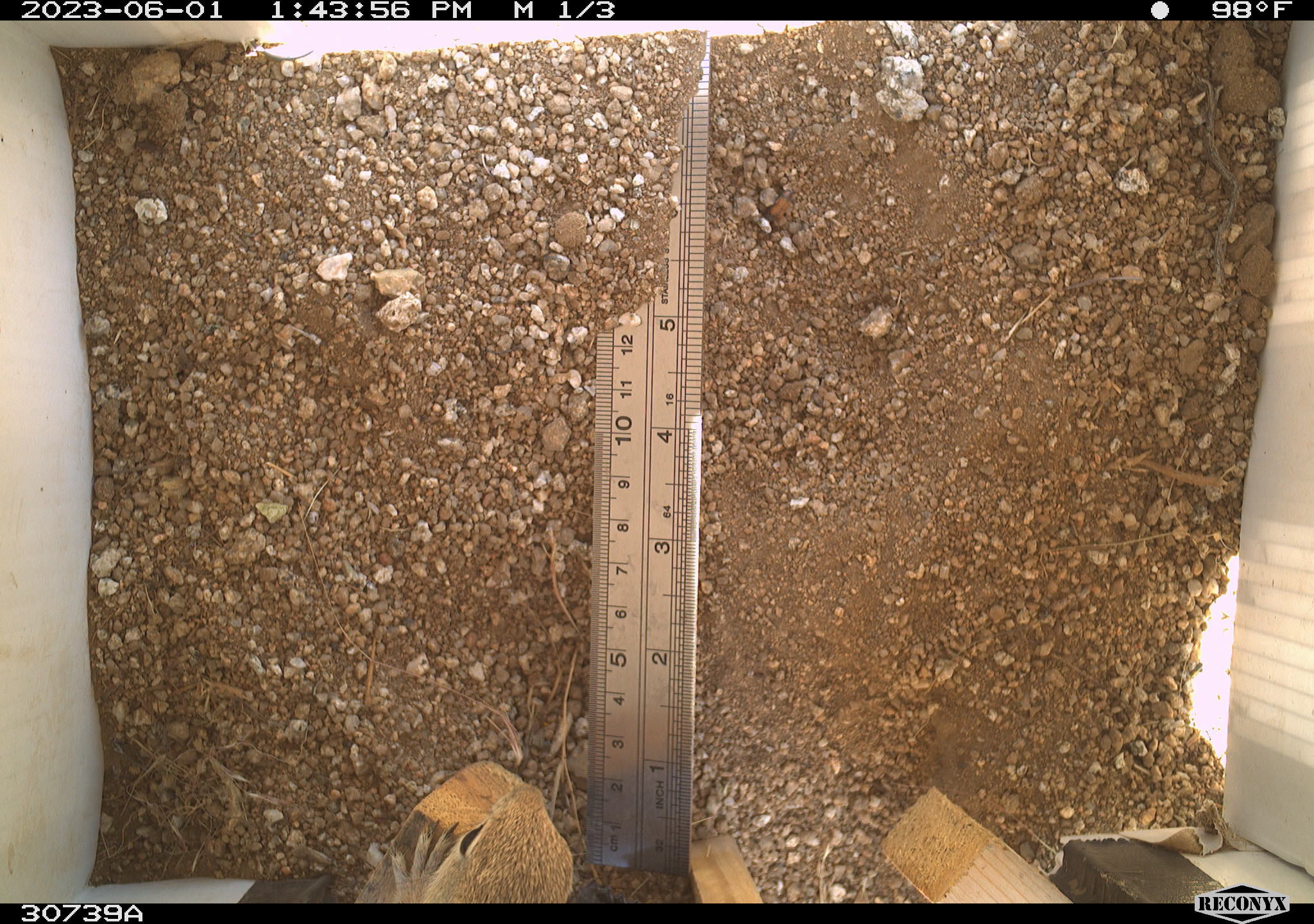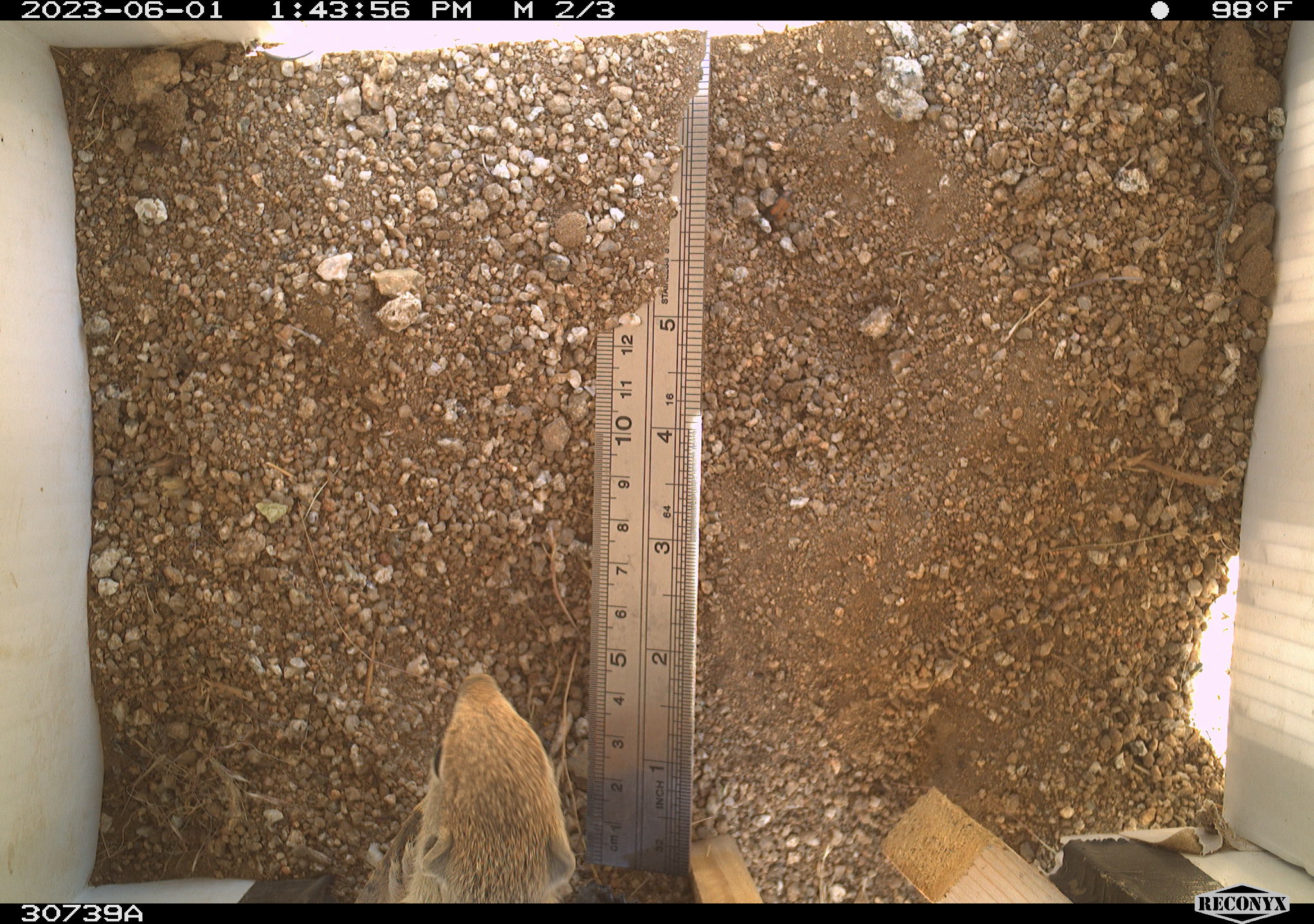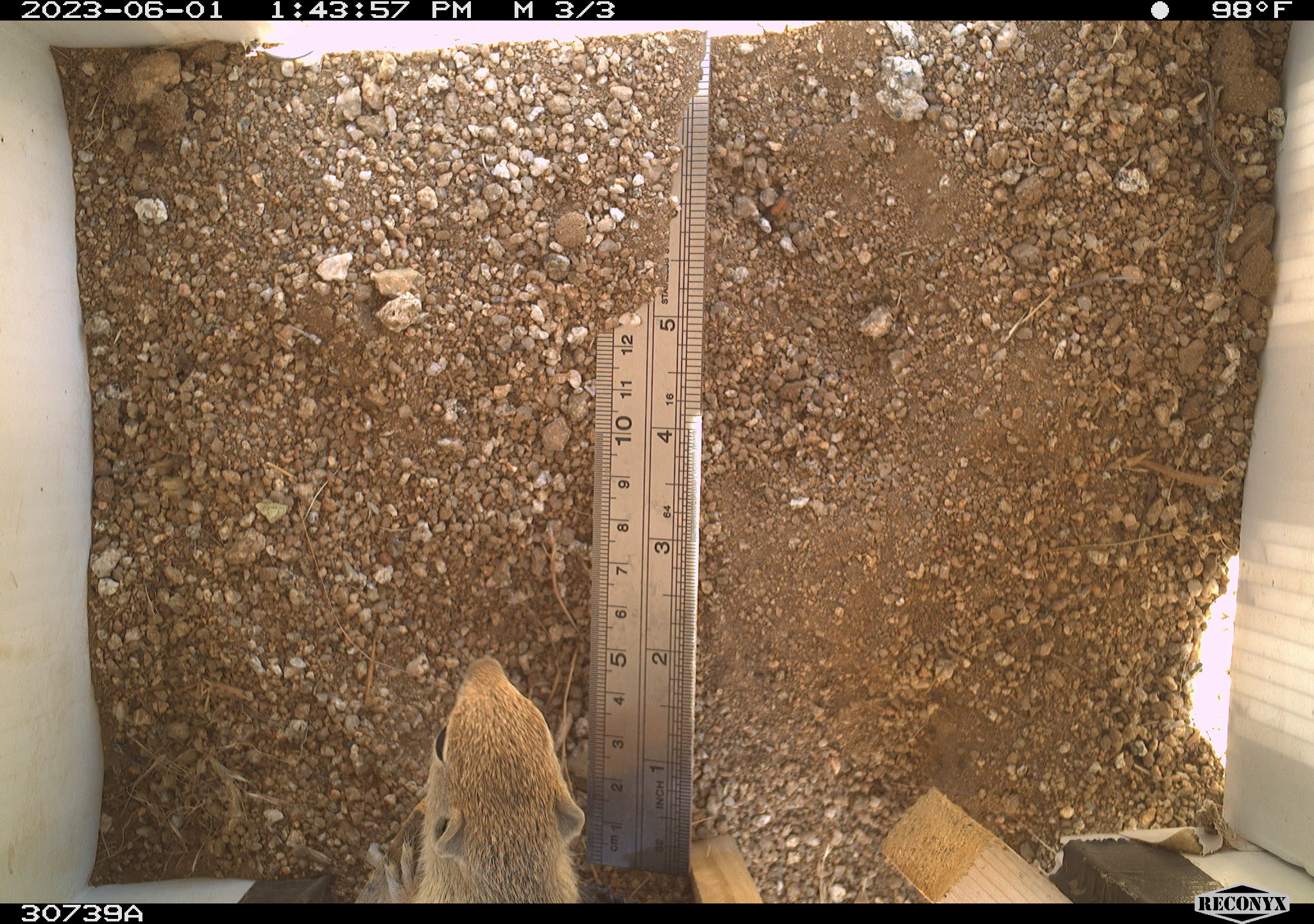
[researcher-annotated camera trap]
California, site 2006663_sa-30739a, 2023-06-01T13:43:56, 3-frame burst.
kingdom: Animalia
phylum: Chordata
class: Mammalia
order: Rodentia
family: Sciuridae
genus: Ammospermophilus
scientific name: Ammospermophilus leucurus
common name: white-tailed antelope squirrel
White-tailed antelope squirrel (Ammospermophilus leucurus).